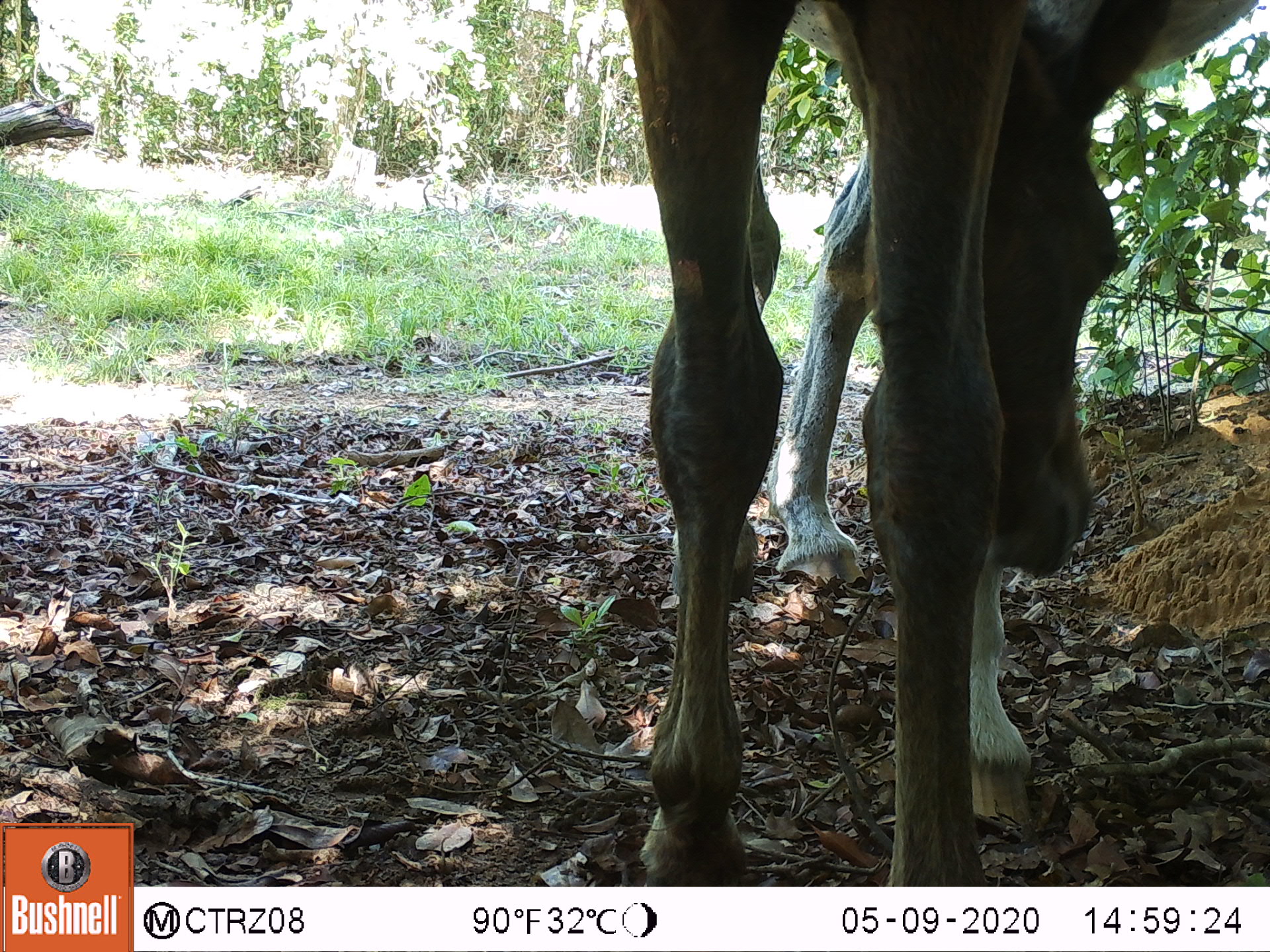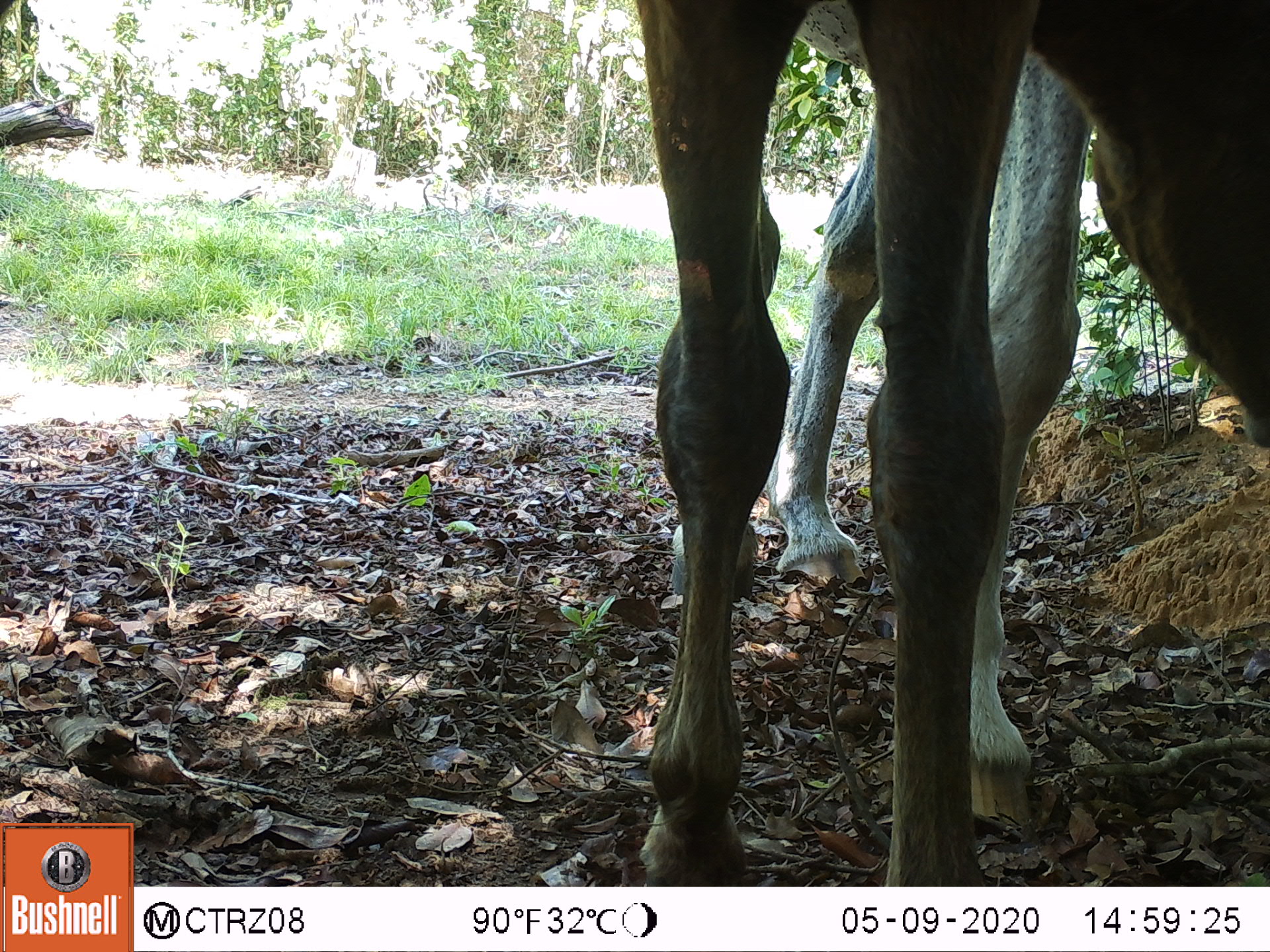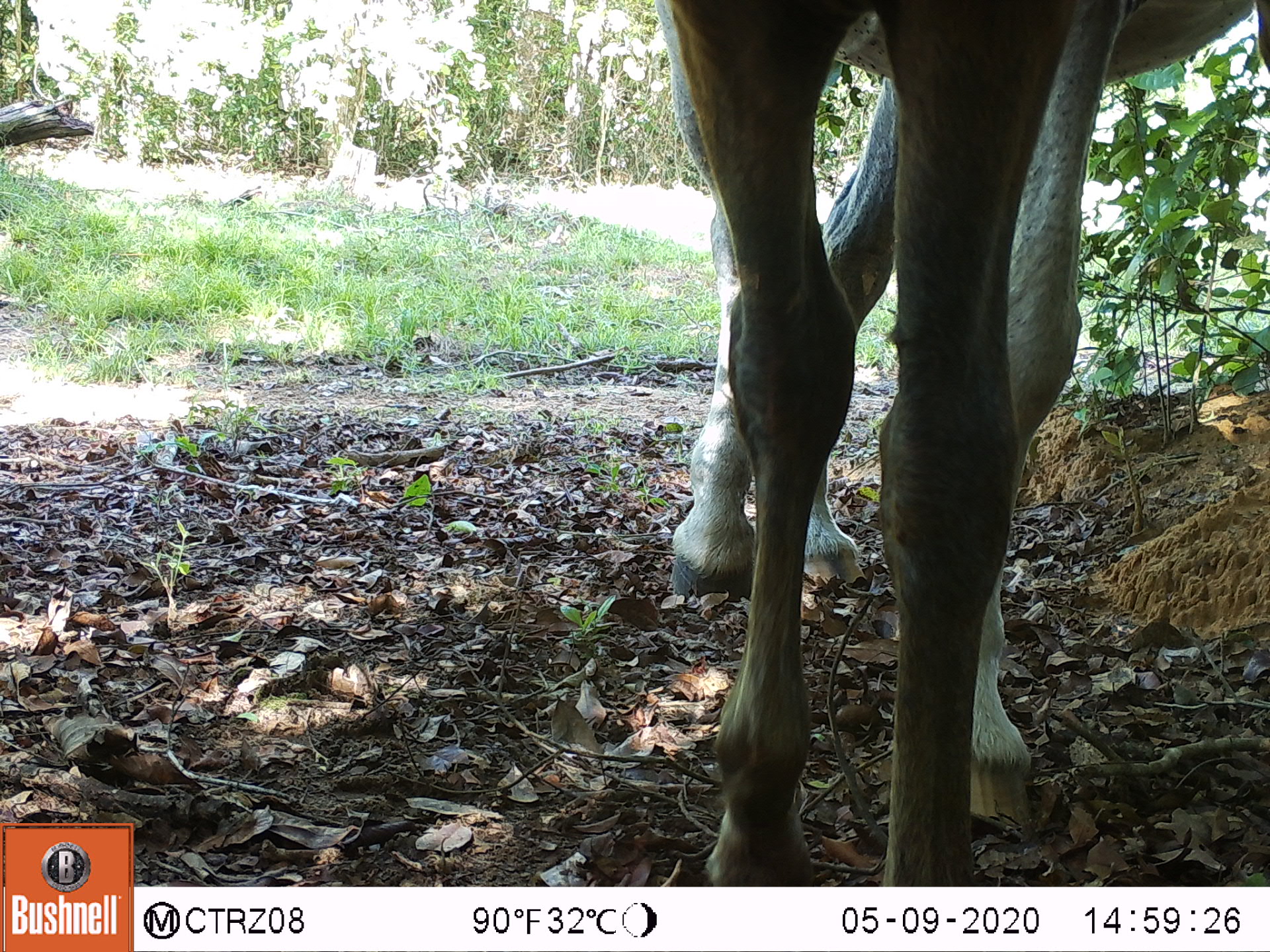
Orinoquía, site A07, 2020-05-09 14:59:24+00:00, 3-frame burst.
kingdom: Animalia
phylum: Chordata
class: Mammalia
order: Perissodactyla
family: Equidae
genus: Equus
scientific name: Equus caballus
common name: domestic horse